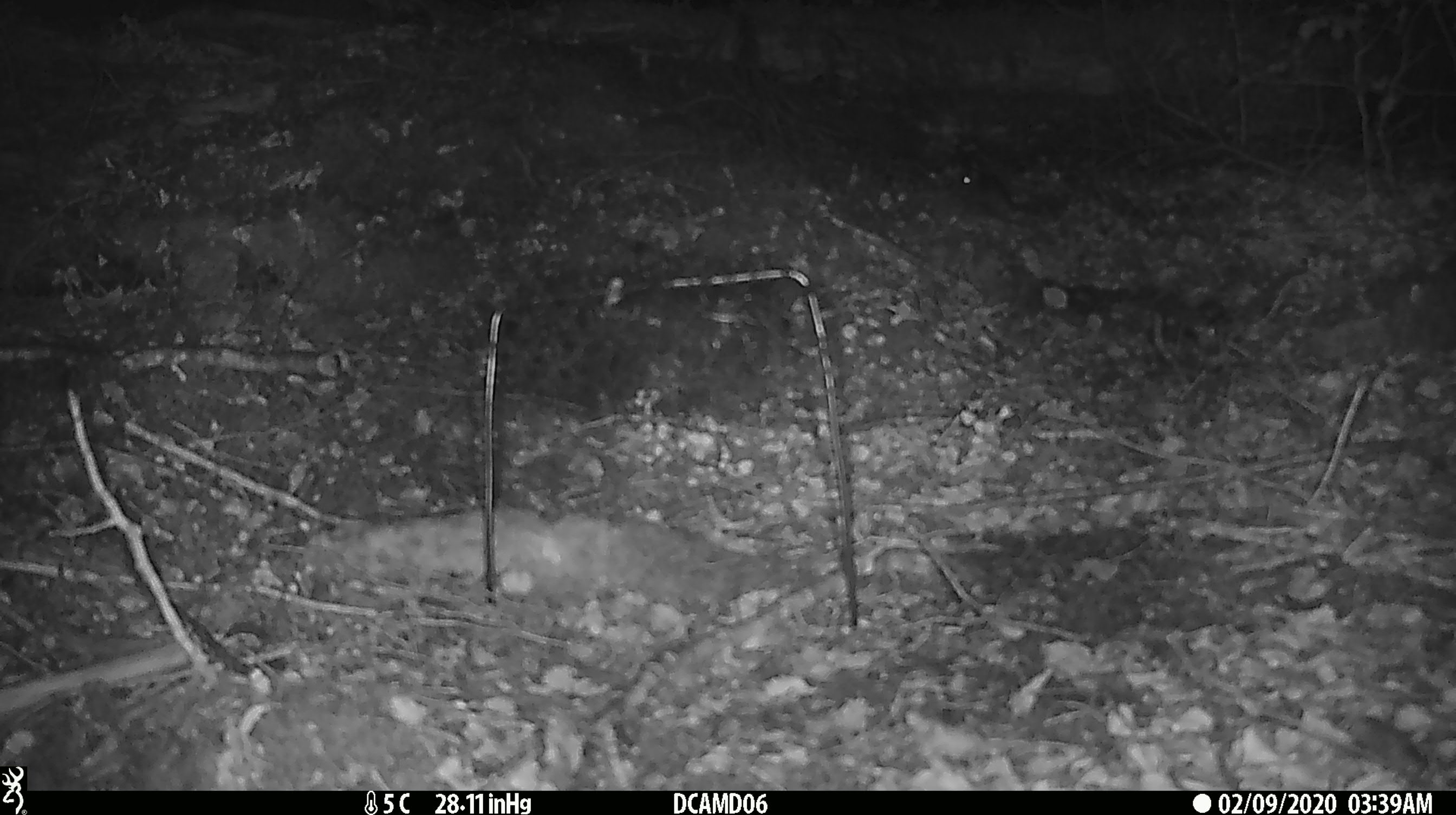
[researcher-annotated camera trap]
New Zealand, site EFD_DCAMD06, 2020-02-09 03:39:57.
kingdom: Animalia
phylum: Chordata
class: Mammalia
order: Rodentia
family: Muridae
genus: Mus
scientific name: Mus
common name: mouse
Mouse (Mus).